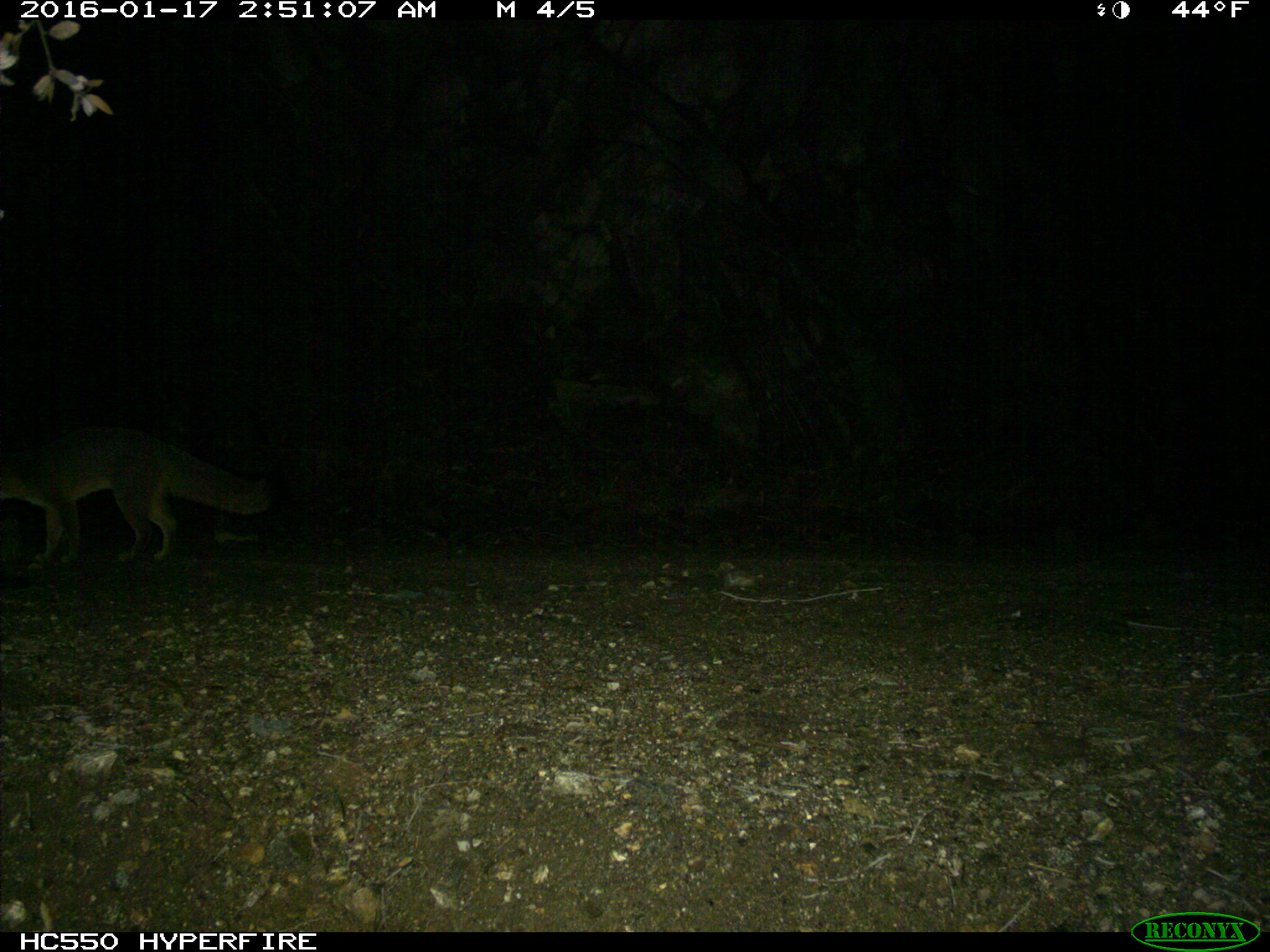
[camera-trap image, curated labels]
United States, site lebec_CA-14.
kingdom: Animalia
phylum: Chordata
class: Mammalia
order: Carnivora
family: Canidae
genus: Urocyon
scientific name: Urocyon cinereoargenteus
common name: gray fox